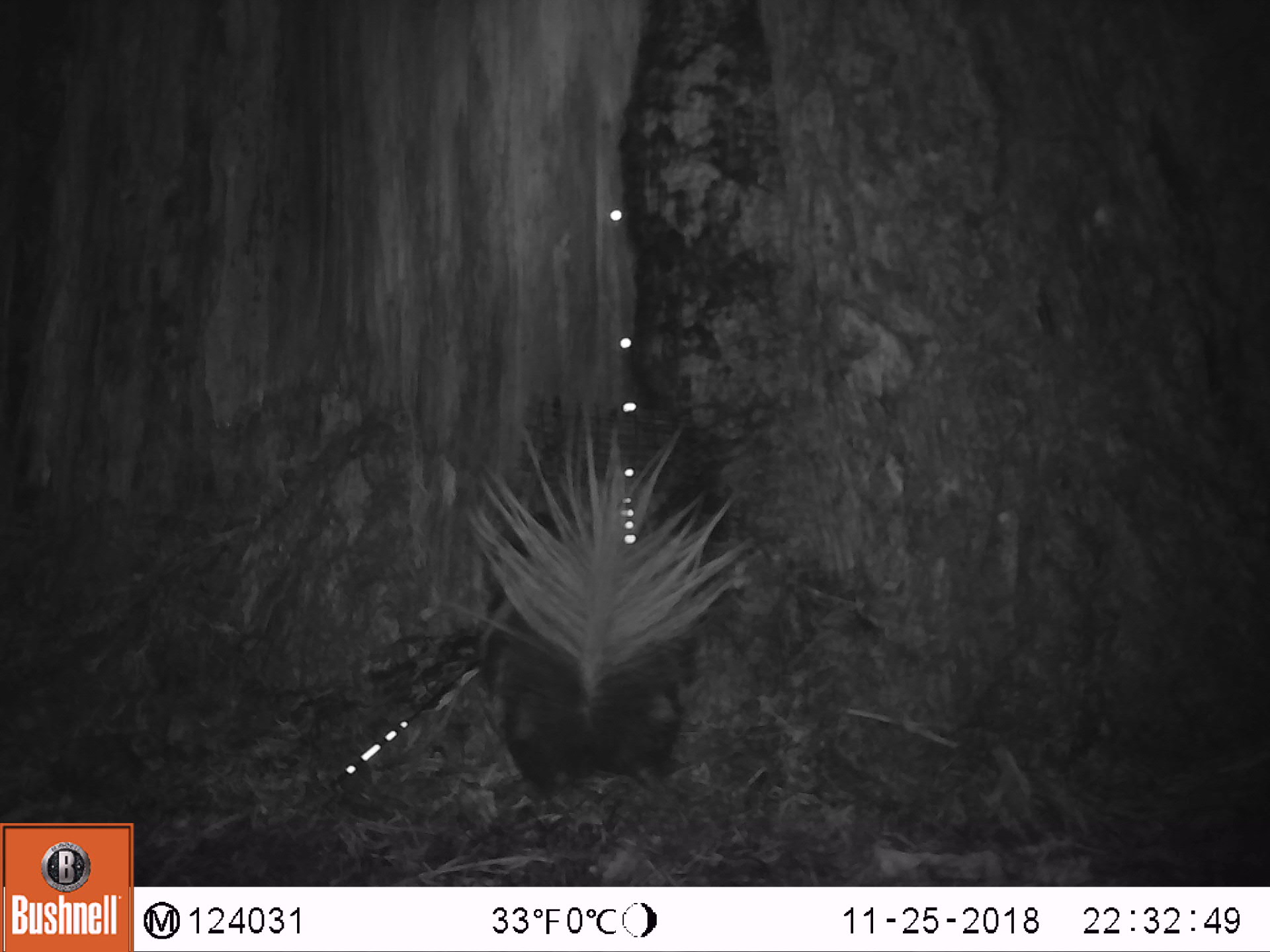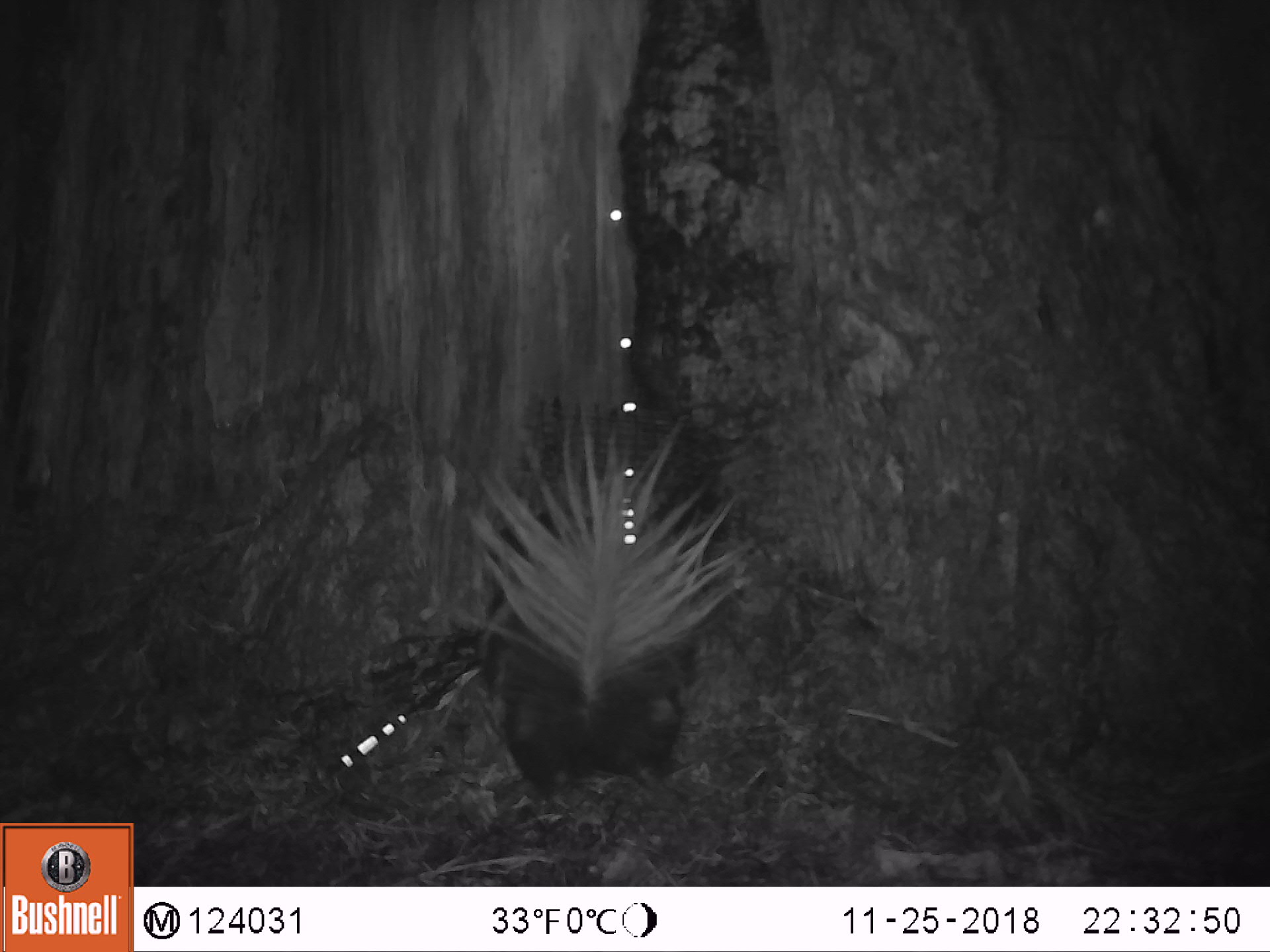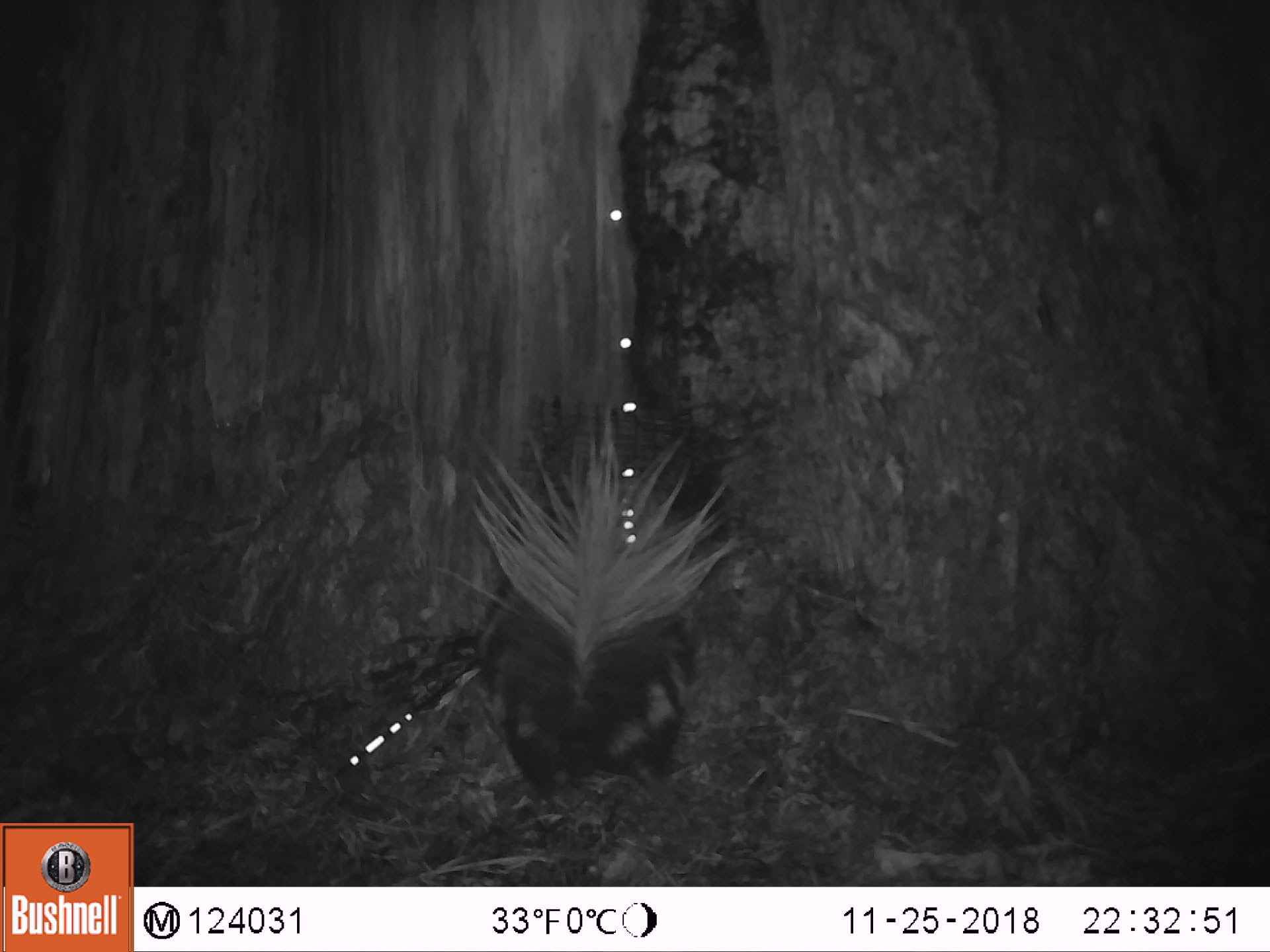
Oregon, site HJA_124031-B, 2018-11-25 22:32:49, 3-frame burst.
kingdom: Animalia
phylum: Chordata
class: Mammalia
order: Carnivora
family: Mephitidae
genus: Spilogale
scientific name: Spilogale gracilis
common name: western spotted skunk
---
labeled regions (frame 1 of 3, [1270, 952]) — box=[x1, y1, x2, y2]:
western spotted skunk: box=[413, 402, 758, 830]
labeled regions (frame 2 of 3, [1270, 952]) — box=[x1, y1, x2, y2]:
western spotted skunk: box=[418, 398, 758, 802]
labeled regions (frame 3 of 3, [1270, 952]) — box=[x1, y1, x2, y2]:
western spotted skunk: box=[452, 398, 734, 803]